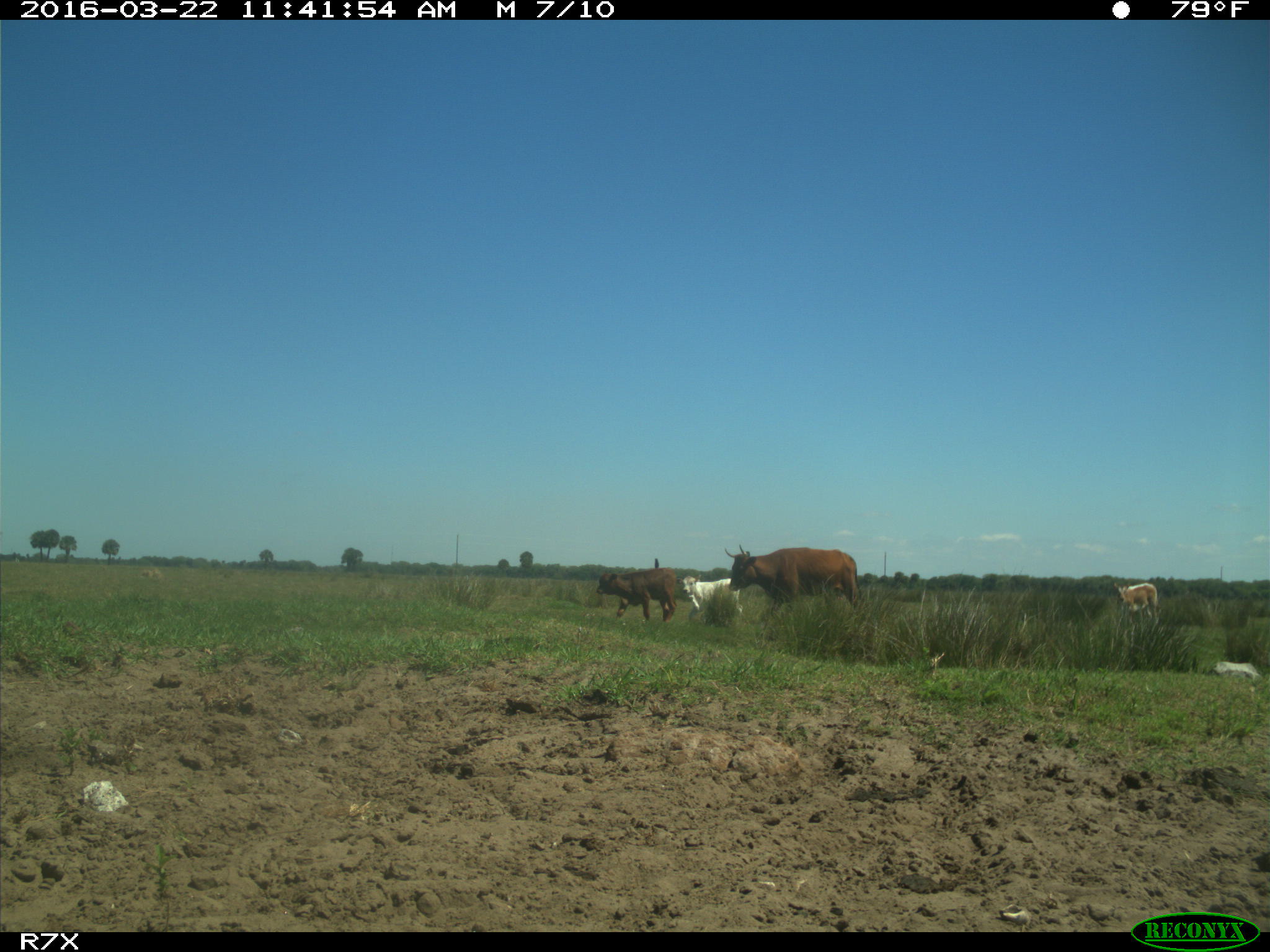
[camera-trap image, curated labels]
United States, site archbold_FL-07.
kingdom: Animalia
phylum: Chordata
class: Mammalia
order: Artiodactyla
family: Bovidae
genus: Bos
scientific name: Bos taurus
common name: domestic cow